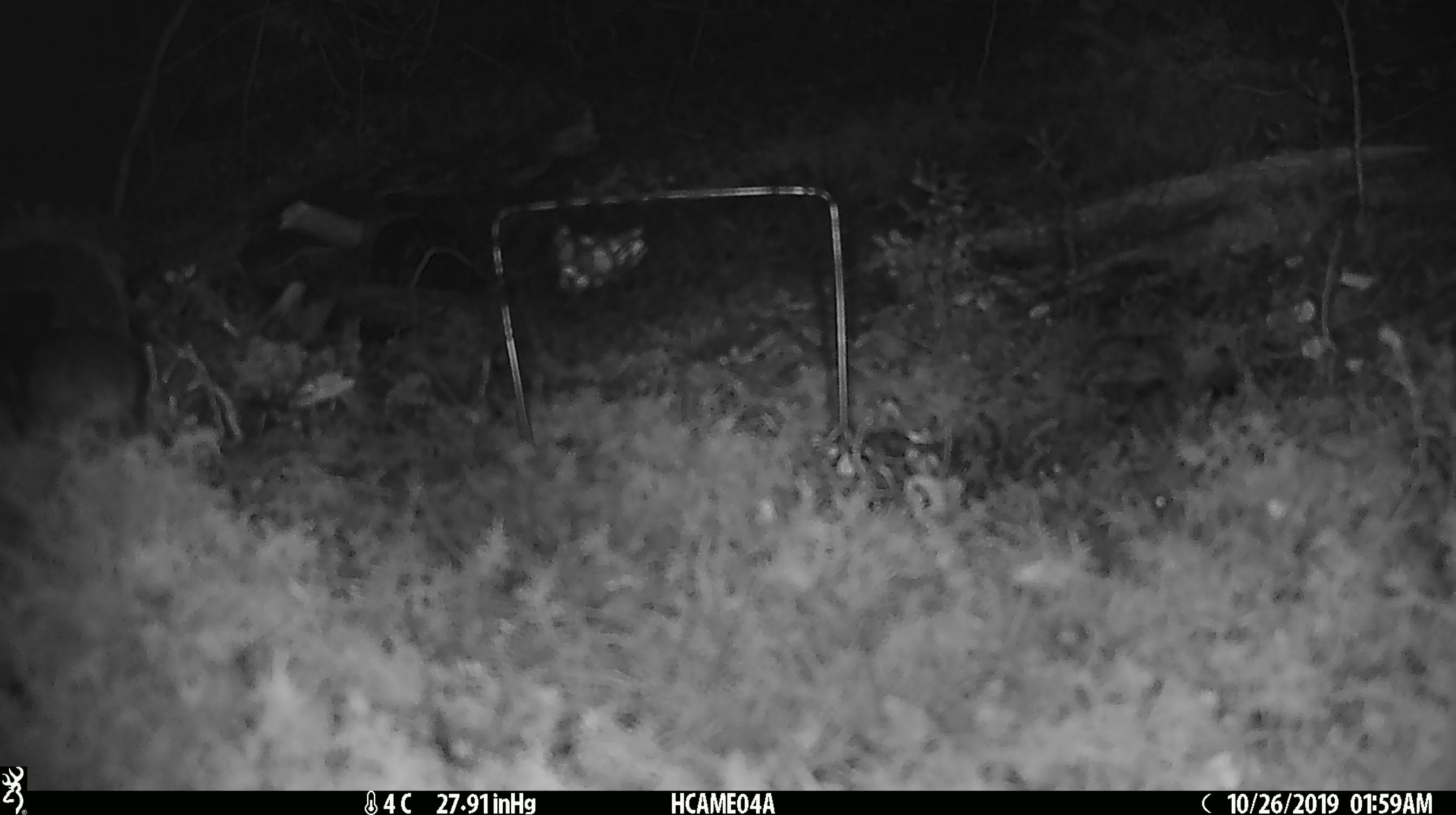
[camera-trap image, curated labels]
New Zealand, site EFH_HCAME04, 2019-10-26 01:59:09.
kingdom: Animalia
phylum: Chordata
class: Mammalia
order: Rodentia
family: Muridae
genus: Mus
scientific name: Mus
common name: mouse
Mouse (Mus).